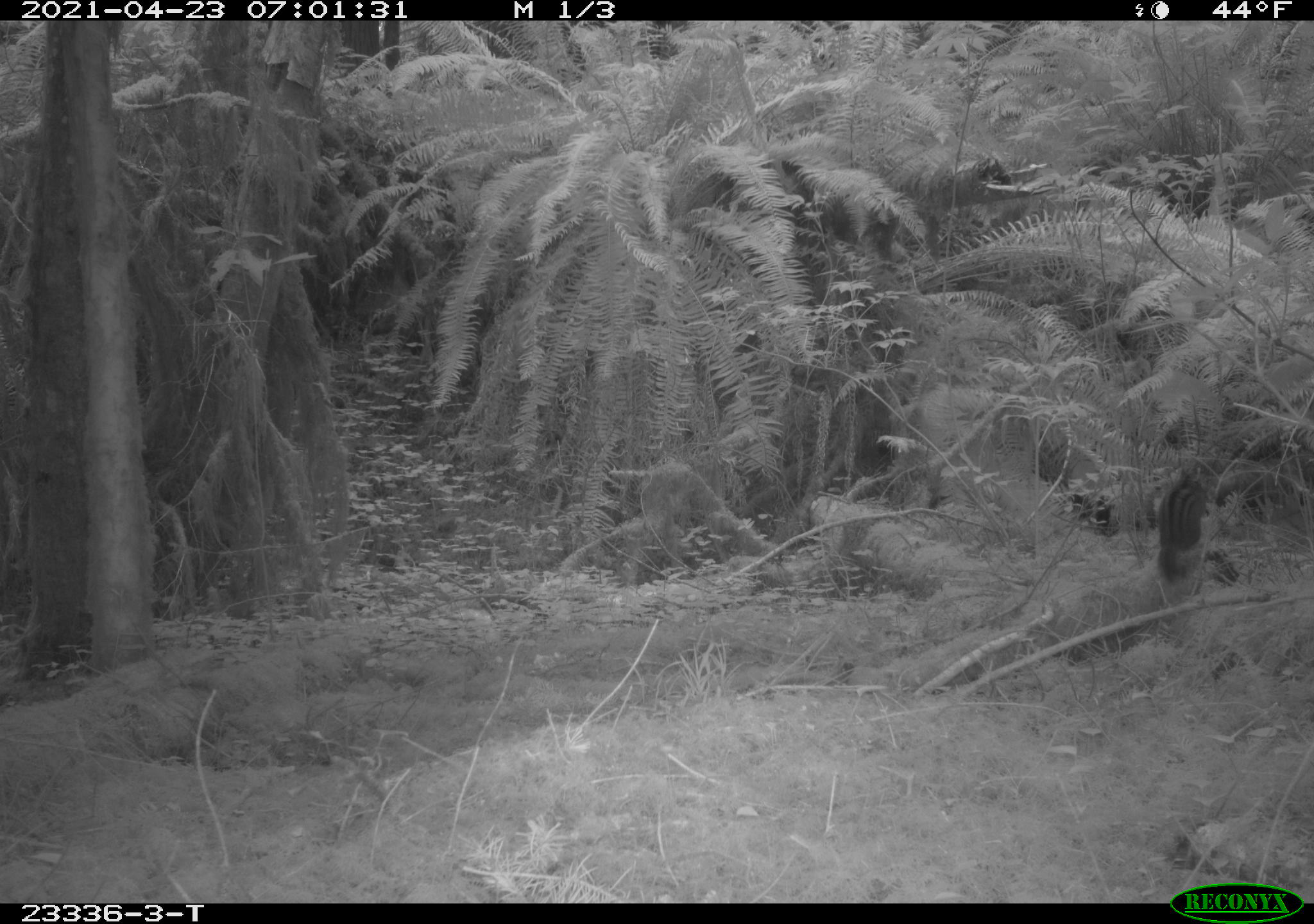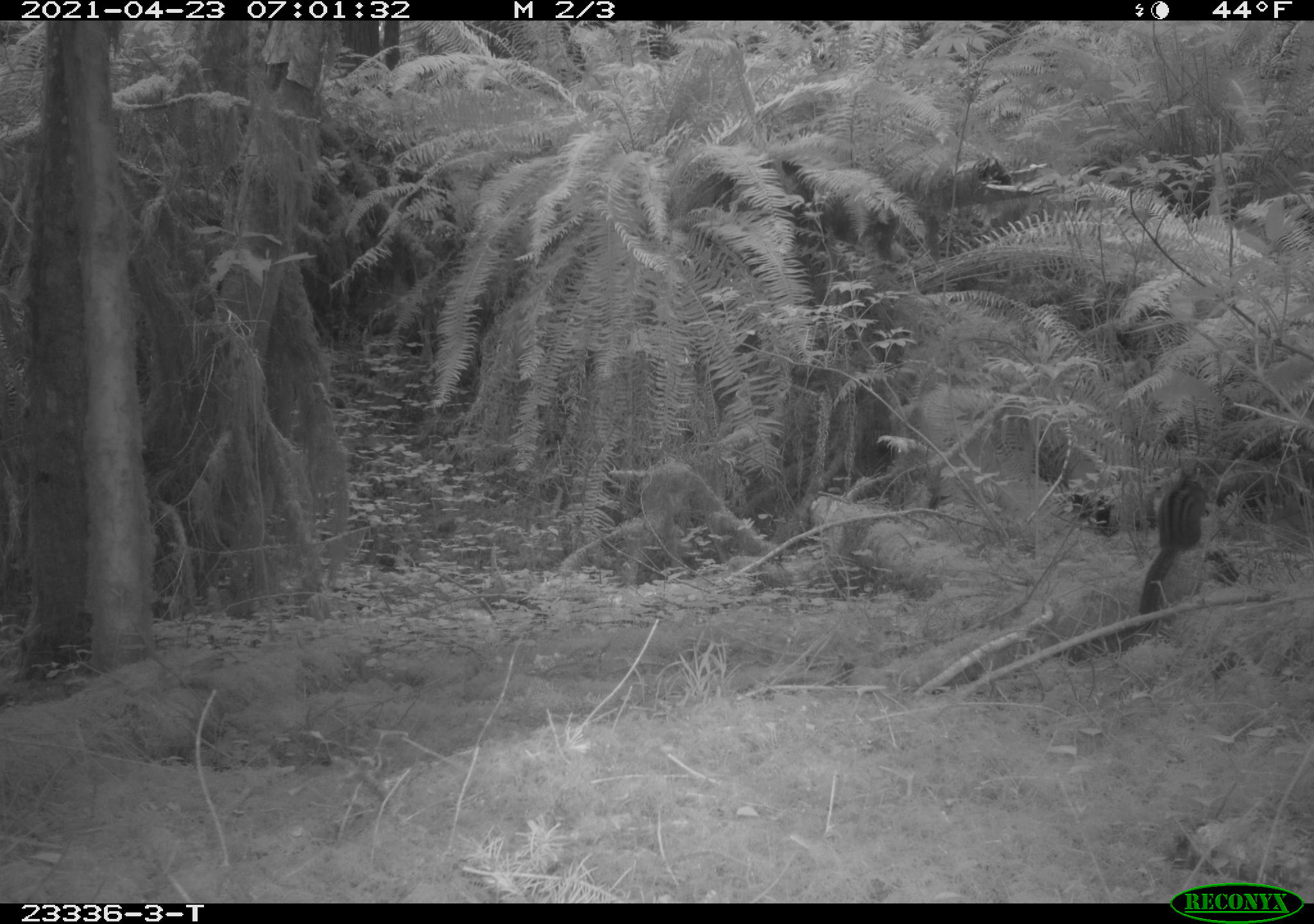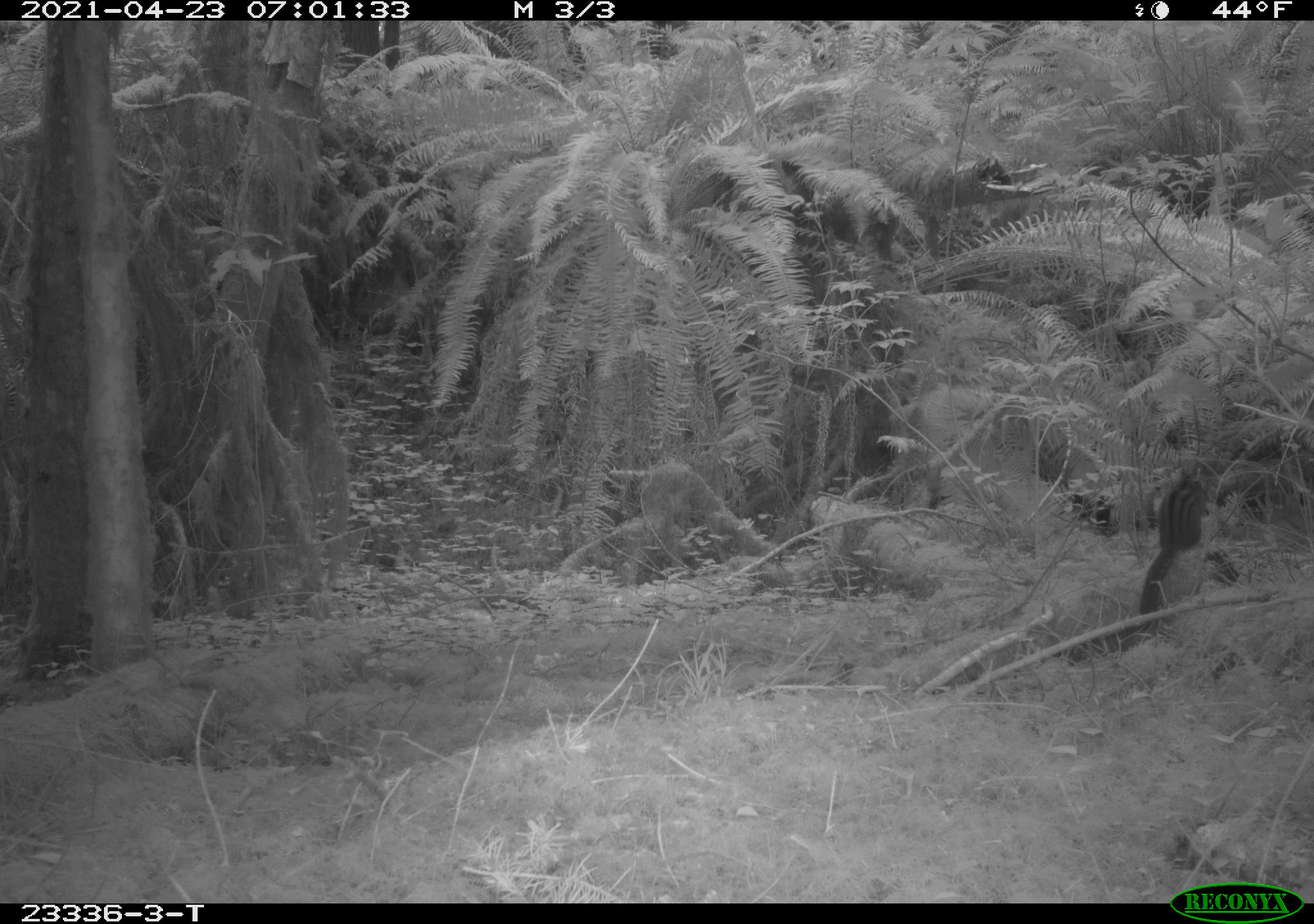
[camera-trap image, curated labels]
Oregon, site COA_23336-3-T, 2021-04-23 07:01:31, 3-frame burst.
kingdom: Animalia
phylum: Chordata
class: Mammalia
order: Rodentia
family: Sciuridae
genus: Neotamias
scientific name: Neotamias townsendii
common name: townsend's chipmunk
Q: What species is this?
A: Townsend's chipmunk (Neotamias townsendii).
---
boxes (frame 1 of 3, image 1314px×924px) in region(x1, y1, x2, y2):
townsend's chipmunk: region(1148, 459, 1219, 590)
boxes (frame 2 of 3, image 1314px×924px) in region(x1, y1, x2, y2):
townsend's chipmunk: region(1130, 456, 1223, 619)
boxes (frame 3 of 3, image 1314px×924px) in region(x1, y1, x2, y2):
townsend's chipmunk: region(1133, 456, 1219, 627)